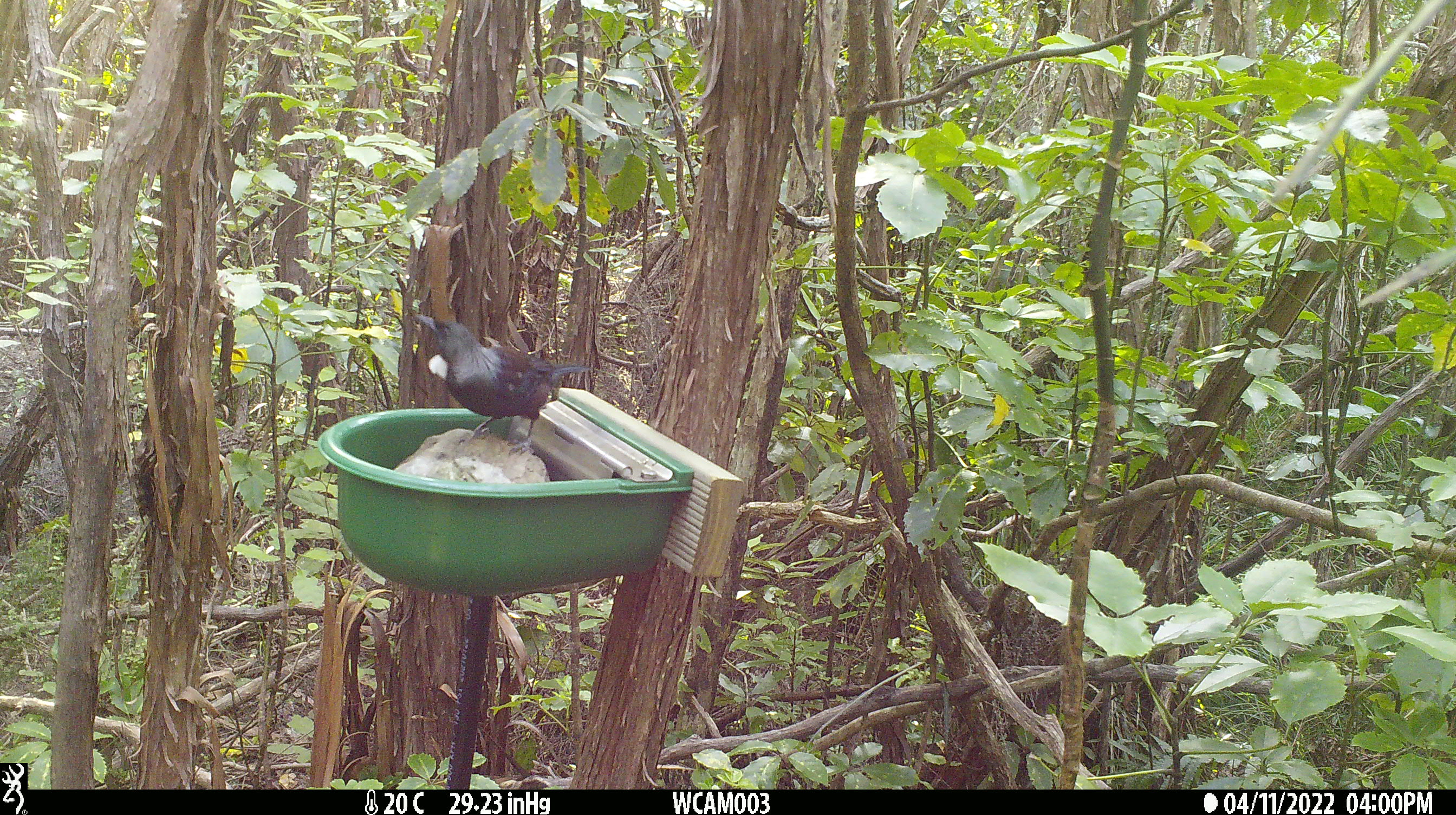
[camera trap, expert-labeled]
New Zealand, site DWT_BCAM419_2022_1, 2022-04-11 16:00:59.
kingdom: Animalia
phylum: Chordata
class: Aves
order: Passeriformes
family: Meliphagidae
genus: Prosthemadera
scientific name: Prosthemadera novaeseelandiae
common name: tui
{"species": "tui (Prosthemadera novaeseelandiae)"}